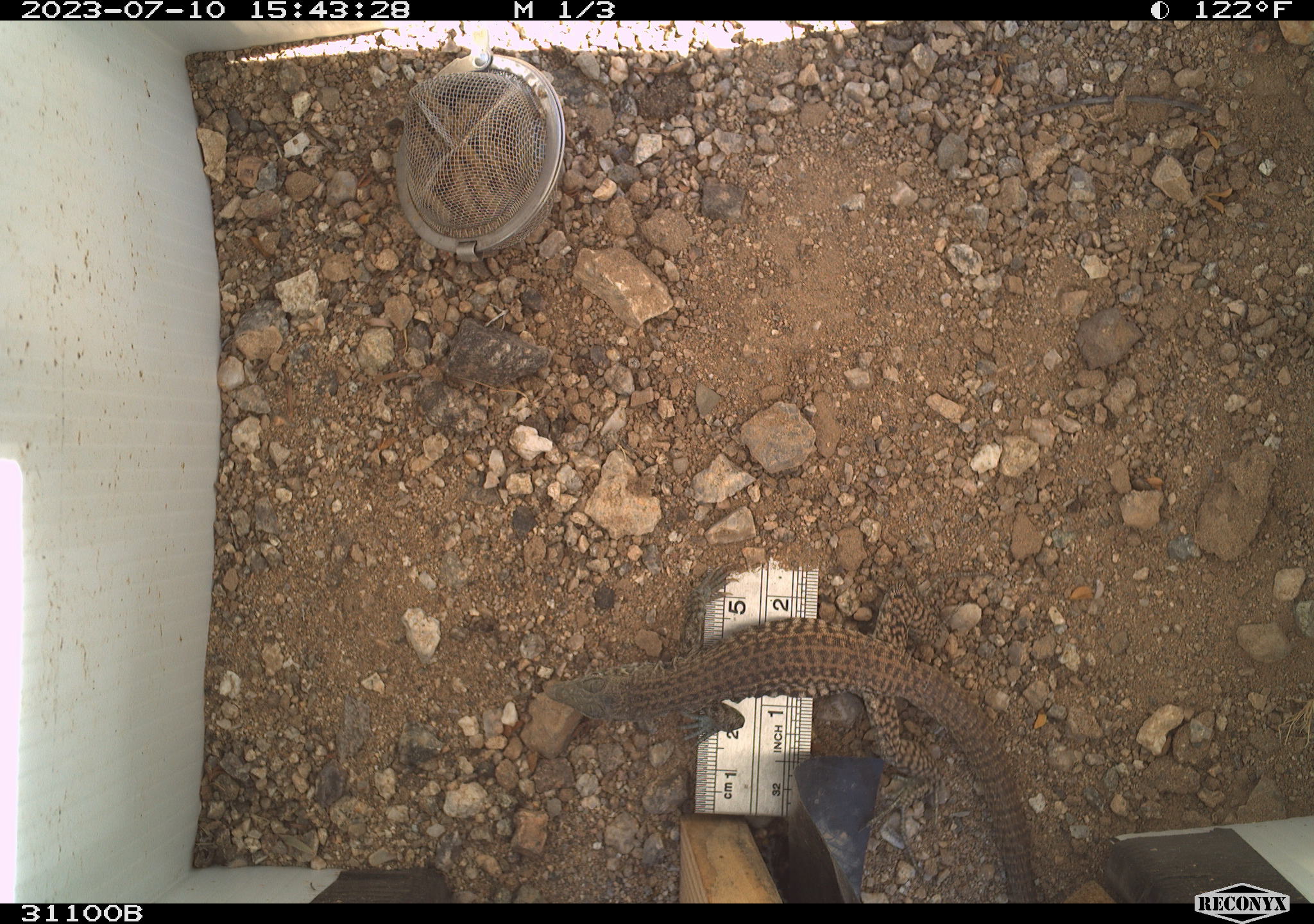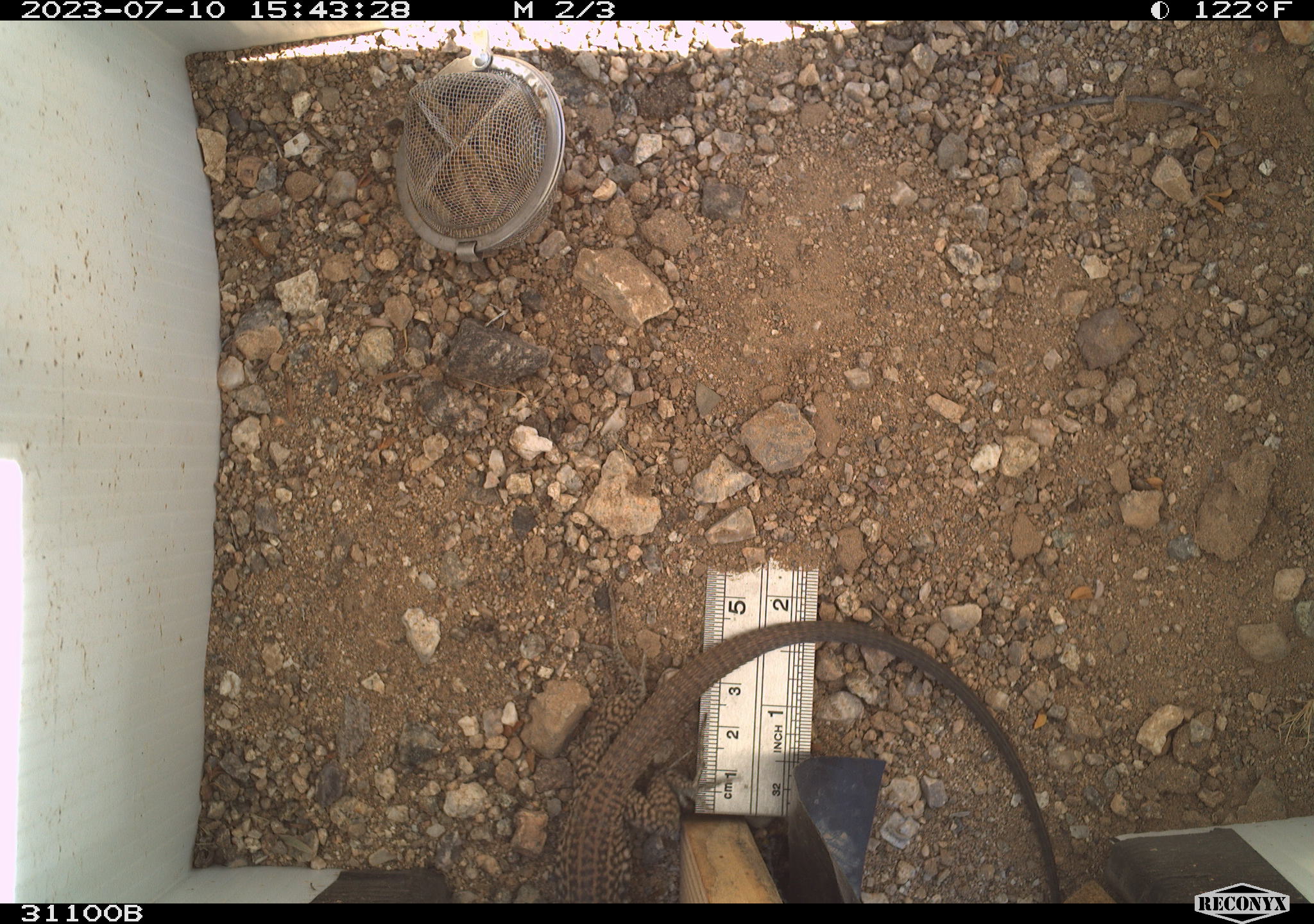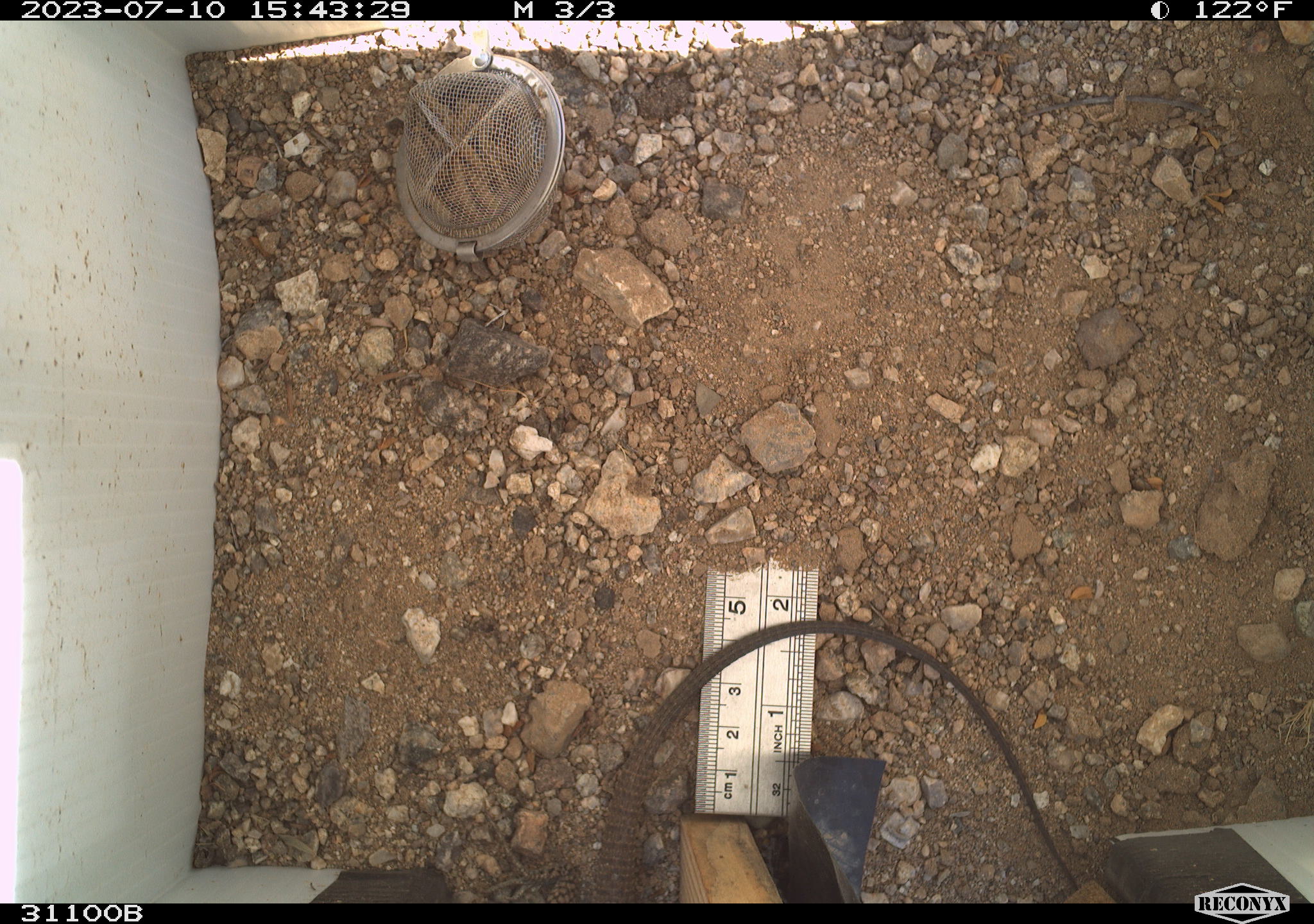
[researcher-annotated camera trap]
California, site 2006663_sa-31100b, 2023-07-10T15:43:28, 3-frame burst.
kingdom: Animalia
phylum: Chordata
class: Reptilia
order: Squamata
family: Teiidae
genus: Aspidoscelis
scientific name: Aspidoscelis tigris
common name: western whiptail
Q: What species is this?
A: Western whiptail (Aspidoscelis tigris).